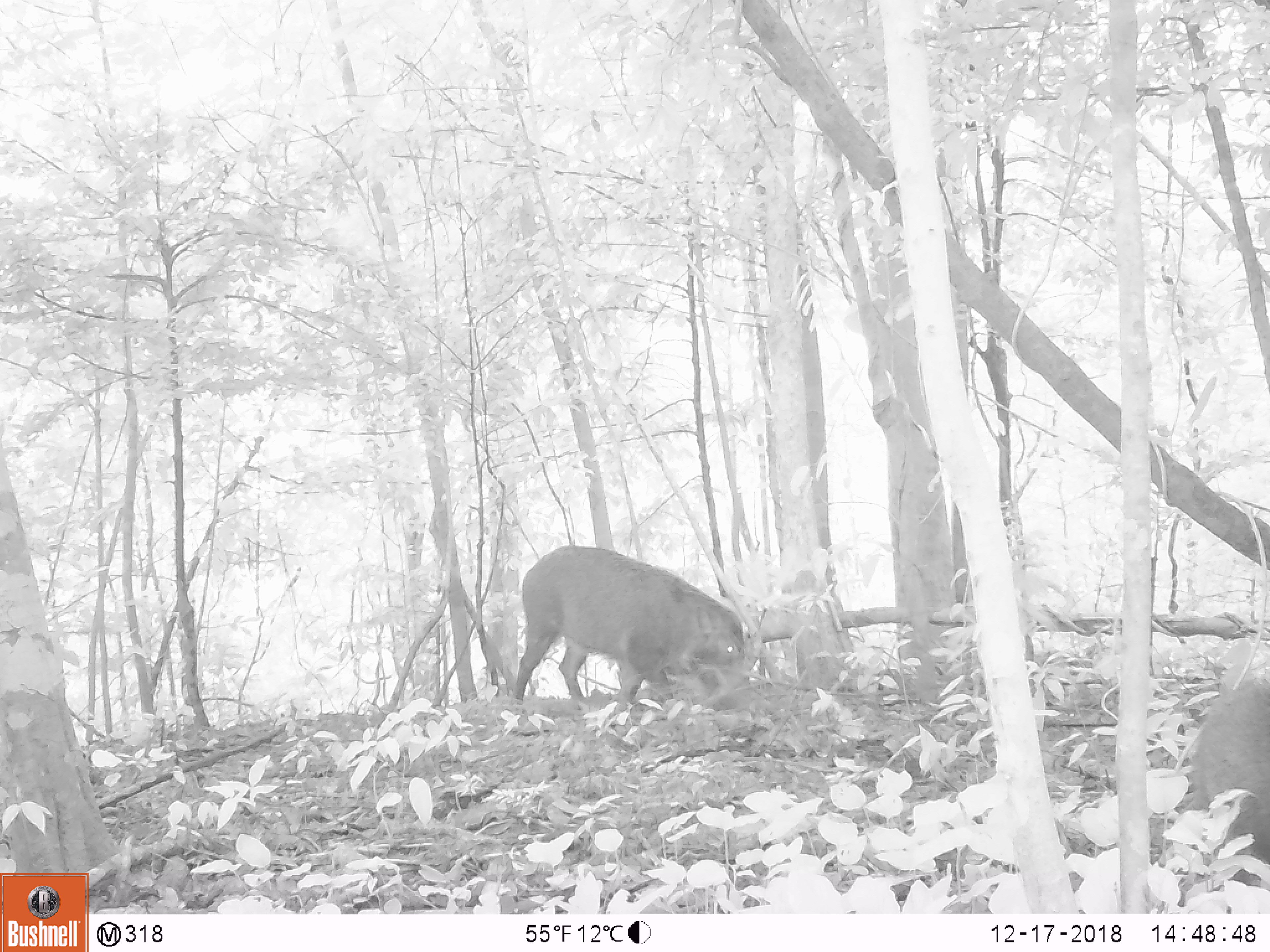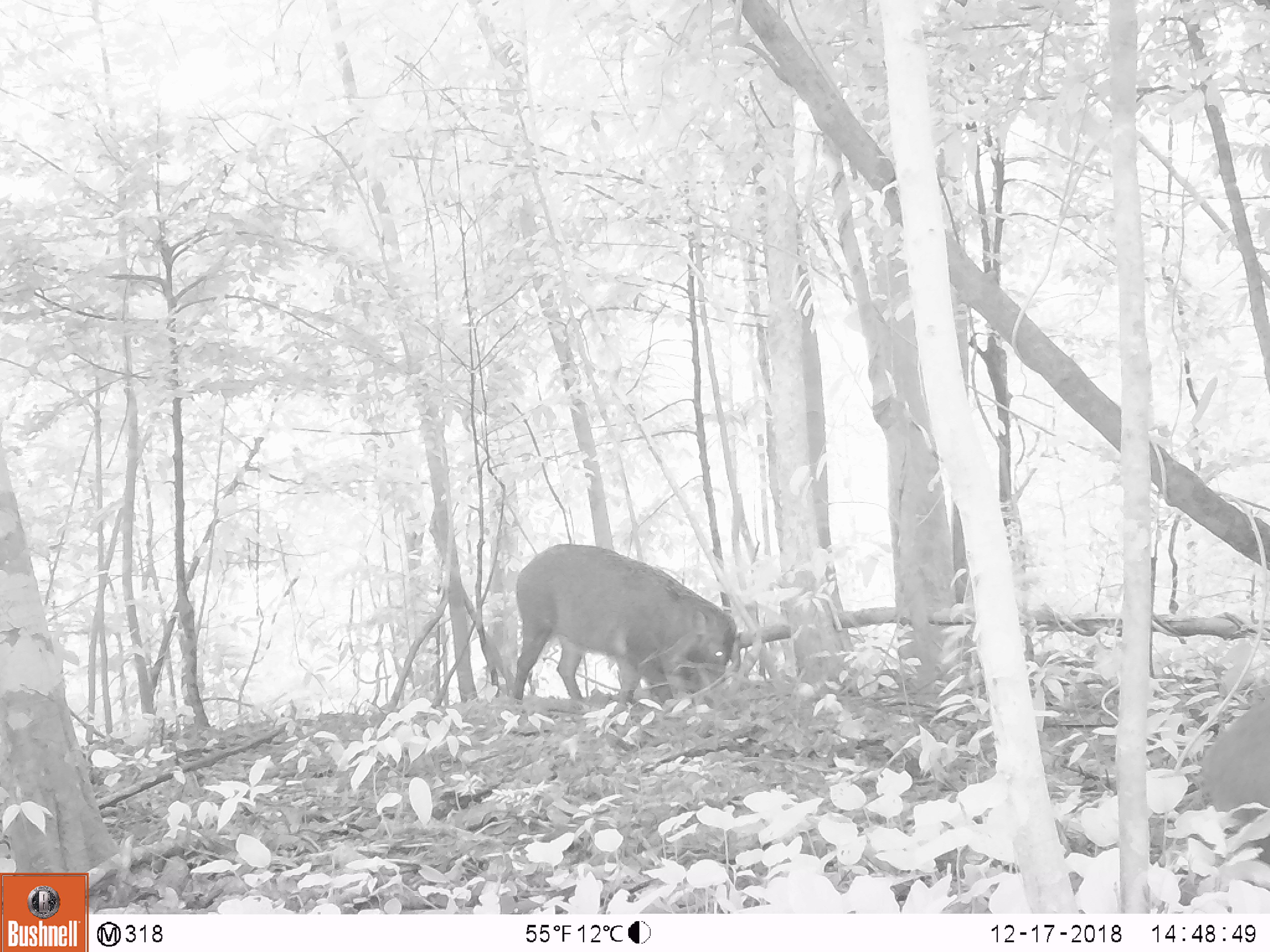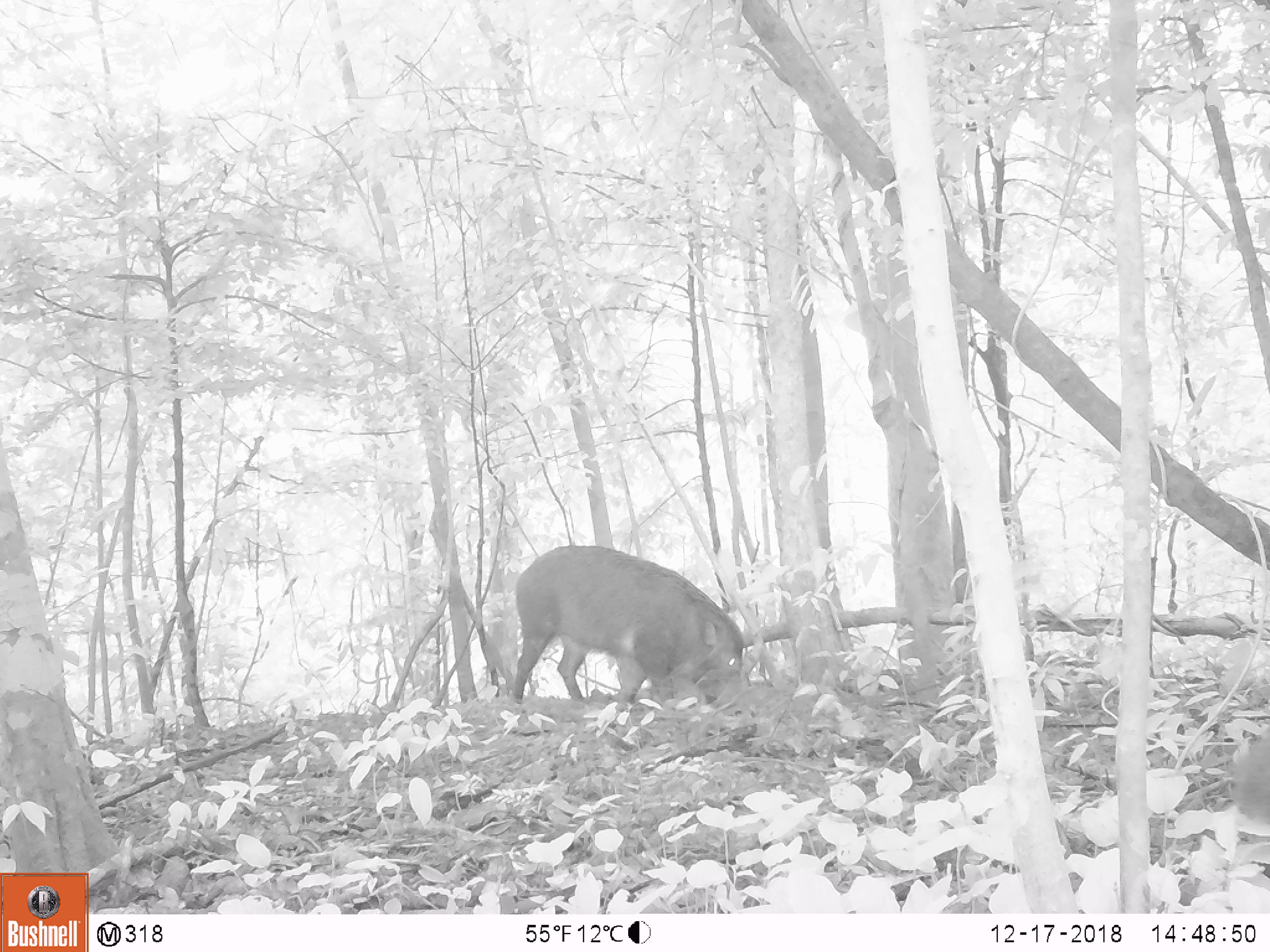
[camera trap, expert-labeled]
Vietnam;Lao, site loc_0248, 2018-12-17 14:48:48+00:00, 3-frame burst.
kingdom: Animalia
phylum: Chordata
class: Mammalia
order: Artiodactyla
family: Suidae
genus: Sus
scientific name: Sus scrofa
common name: eurasian wild pig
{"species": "eurasian wild pig (Sus scrofa)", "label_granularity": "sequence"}